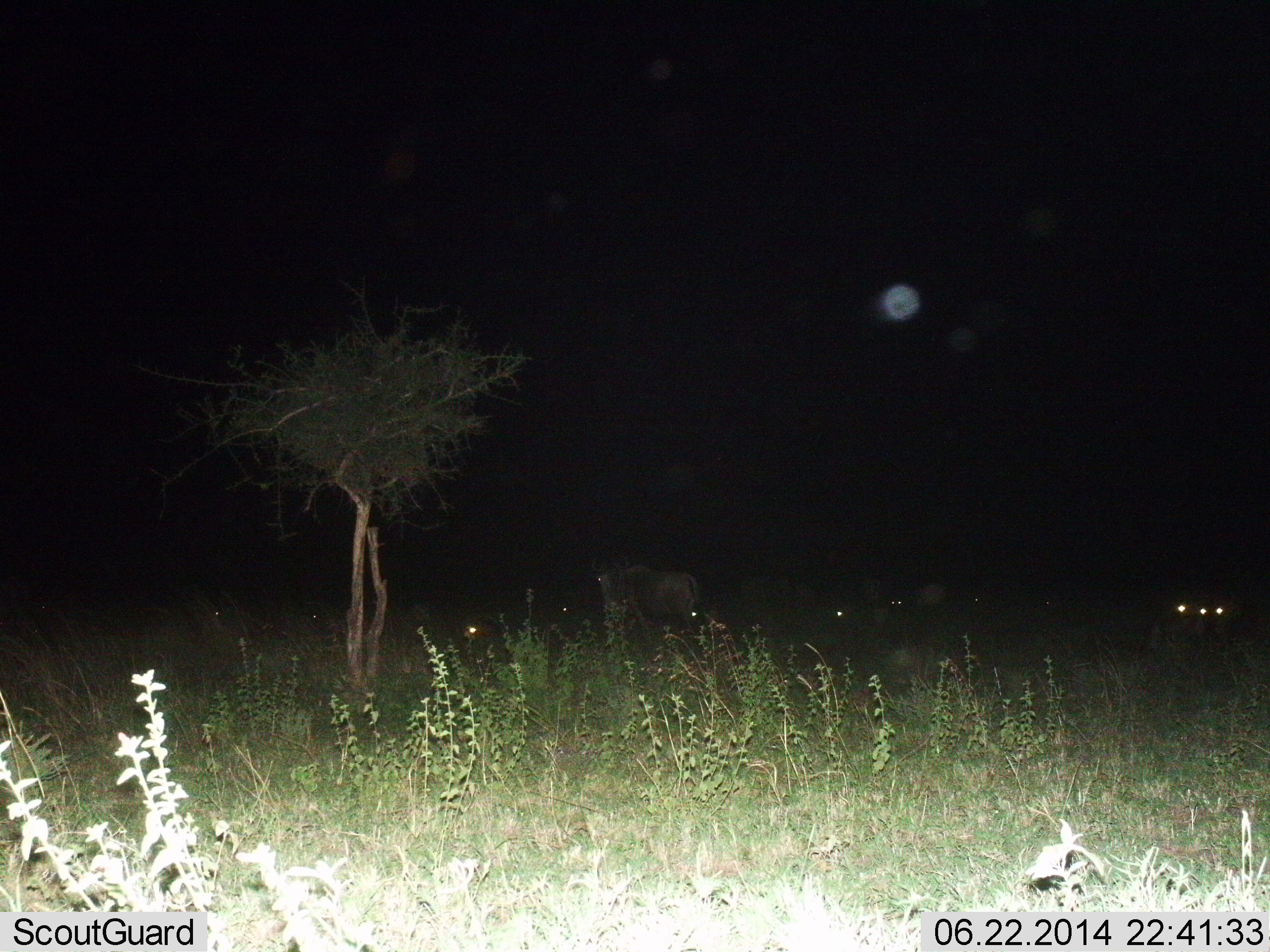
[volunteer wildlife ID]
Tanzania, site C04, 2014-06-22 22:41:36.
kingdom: Animalia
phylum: Chordata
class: Mammalia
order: Artiodactyla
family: Bovidae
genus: Connochaetes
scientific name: Connochaetes taurinus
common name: blue wildebeest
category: wildebeest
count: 8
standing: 73%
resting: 27%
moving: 18%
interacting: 0%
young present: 0%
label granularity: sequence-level